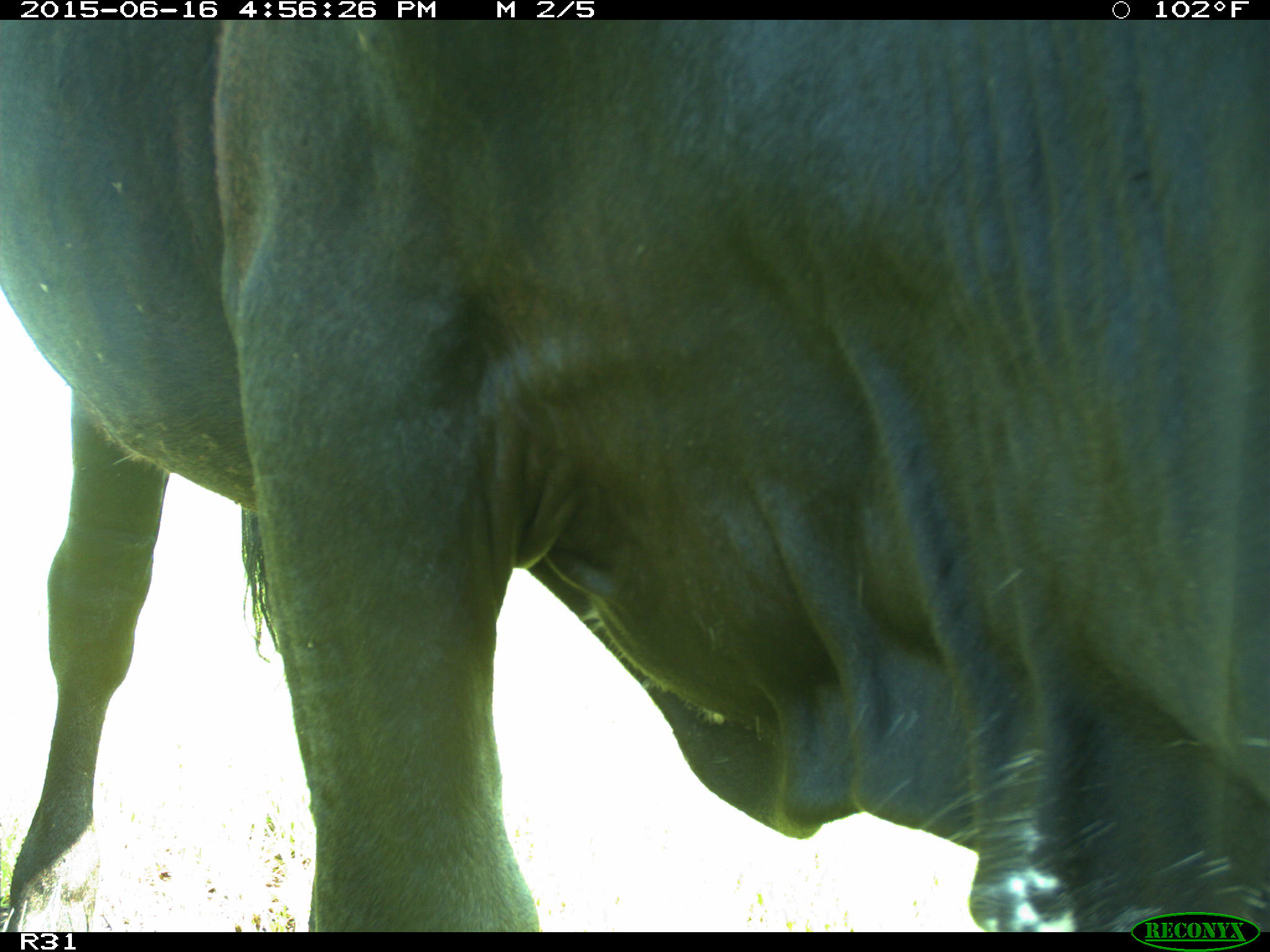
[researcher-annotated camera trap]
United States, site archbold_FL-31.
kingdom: Animalia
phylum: Chordata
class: Mammalia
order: Artiodactyla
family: Bovidae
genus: Bos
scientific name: Bos taurus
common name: domestic cow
Bos taurus (domestic cow).